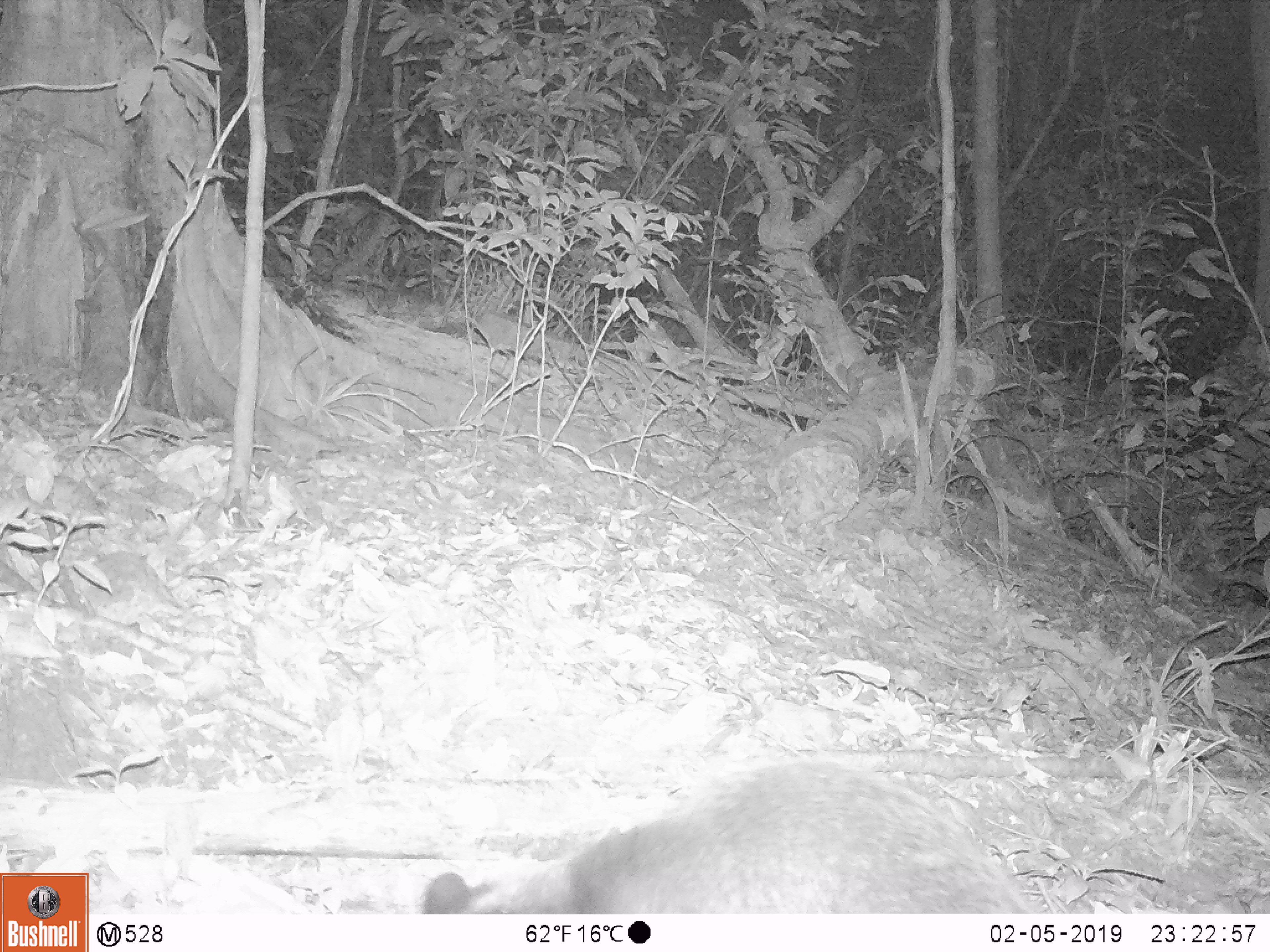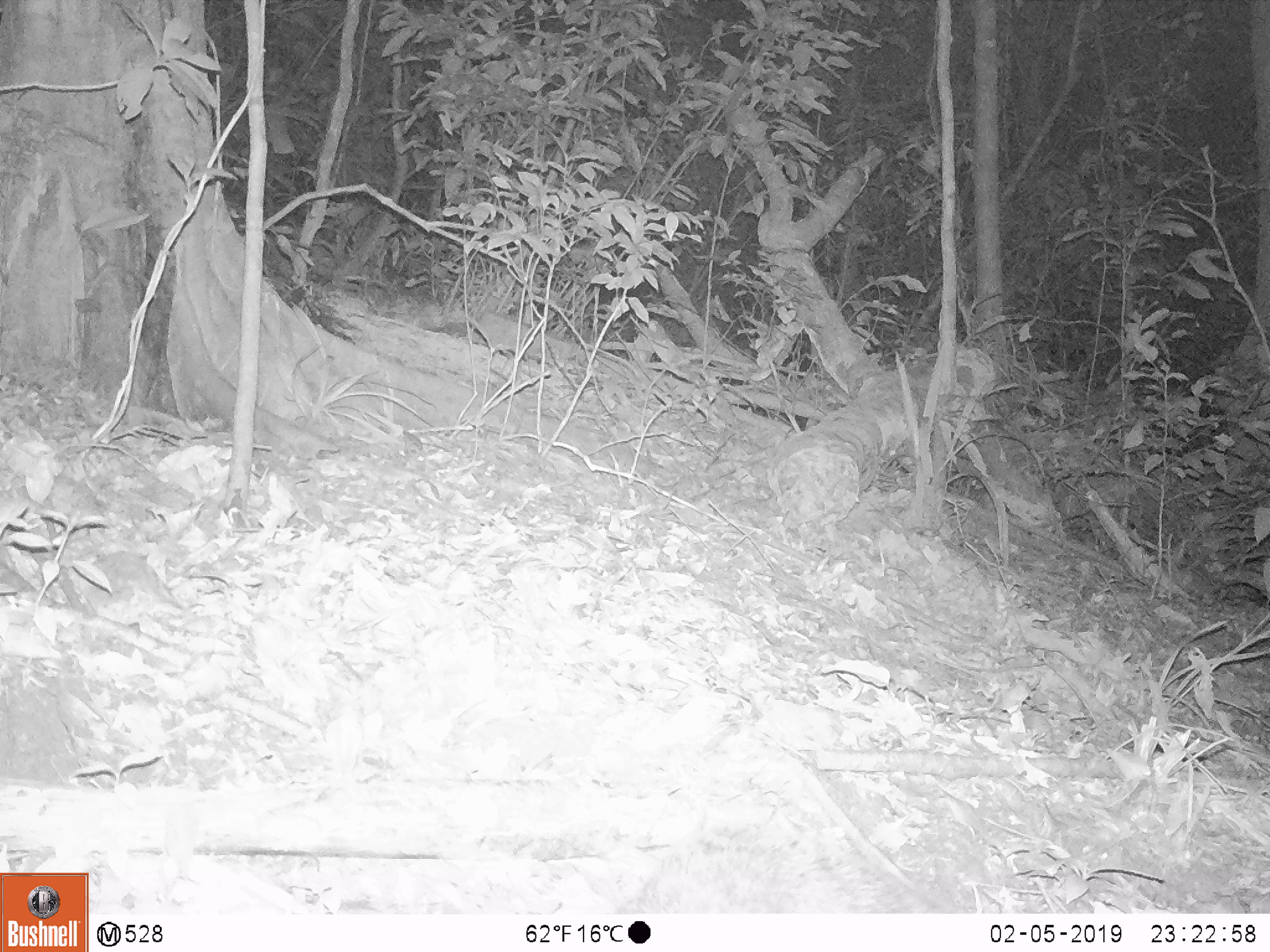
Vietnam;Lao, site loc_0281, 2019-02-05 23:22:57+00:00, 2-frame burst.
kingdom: Animalia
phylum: Chordata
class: Mammalia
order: Carnivora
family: Viverridae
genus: Paguma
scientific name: Paguma larvata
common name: masked palm civet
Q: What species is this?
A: Masked palm civet (Paguma larvata).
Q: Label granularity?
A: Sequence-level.